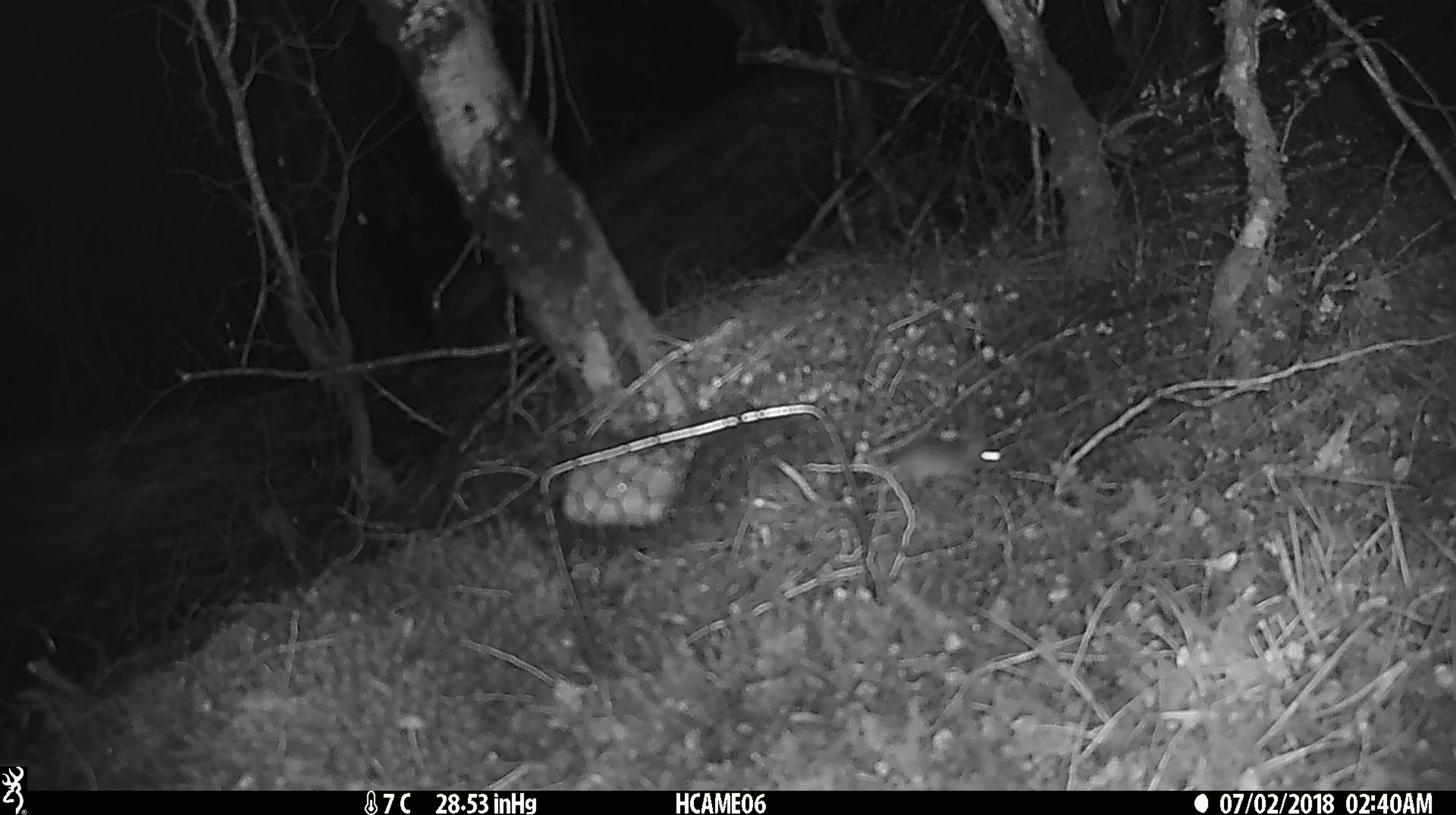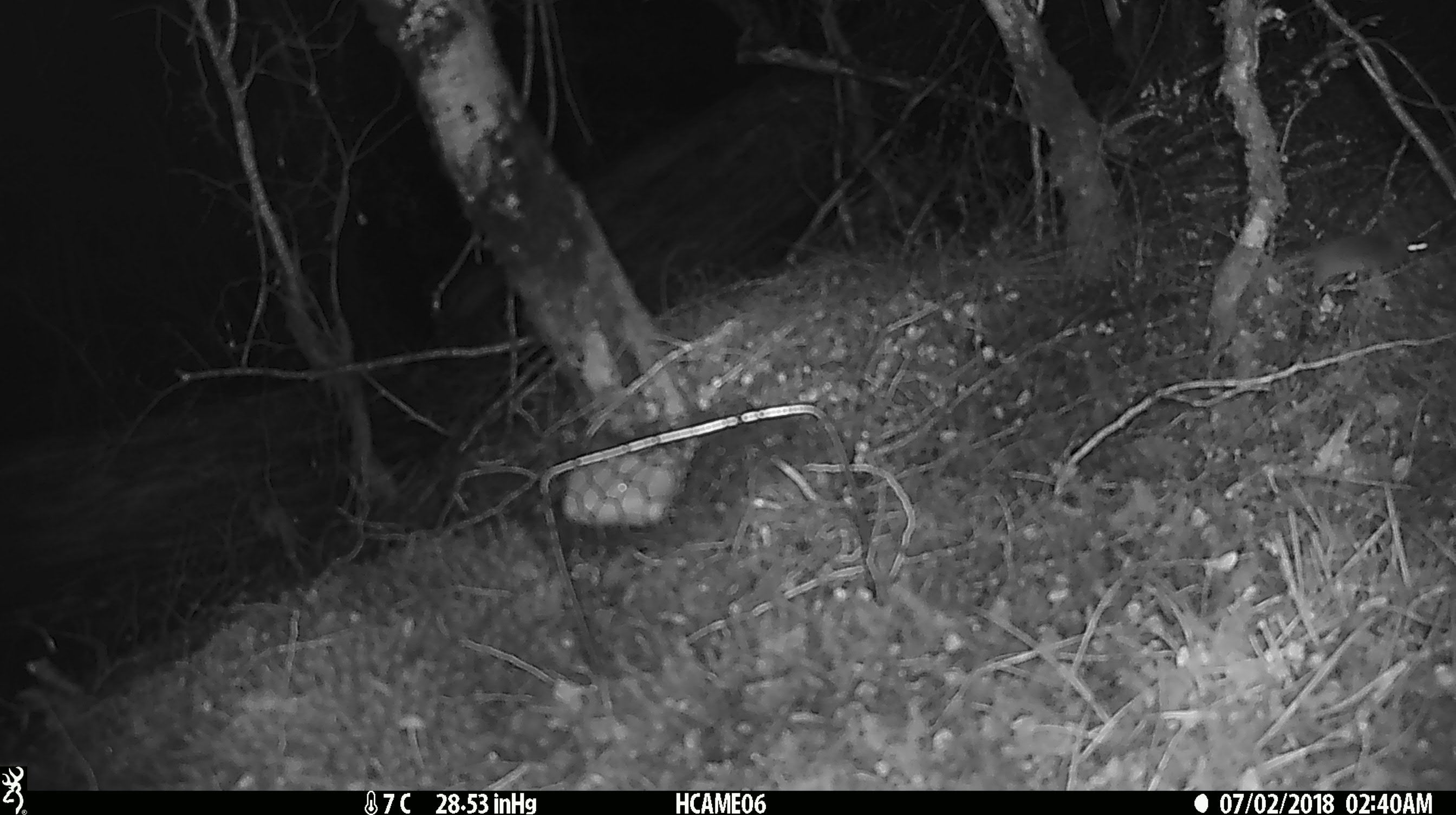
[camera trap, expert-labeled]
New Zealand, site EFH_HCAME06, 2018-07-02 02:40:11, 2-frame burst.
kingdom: Animalia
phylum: Chordata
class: Mammalia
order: Rodentia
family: Muridae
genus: Mus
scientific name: Mus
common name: mouse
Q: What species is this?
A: Mouse (Mus).